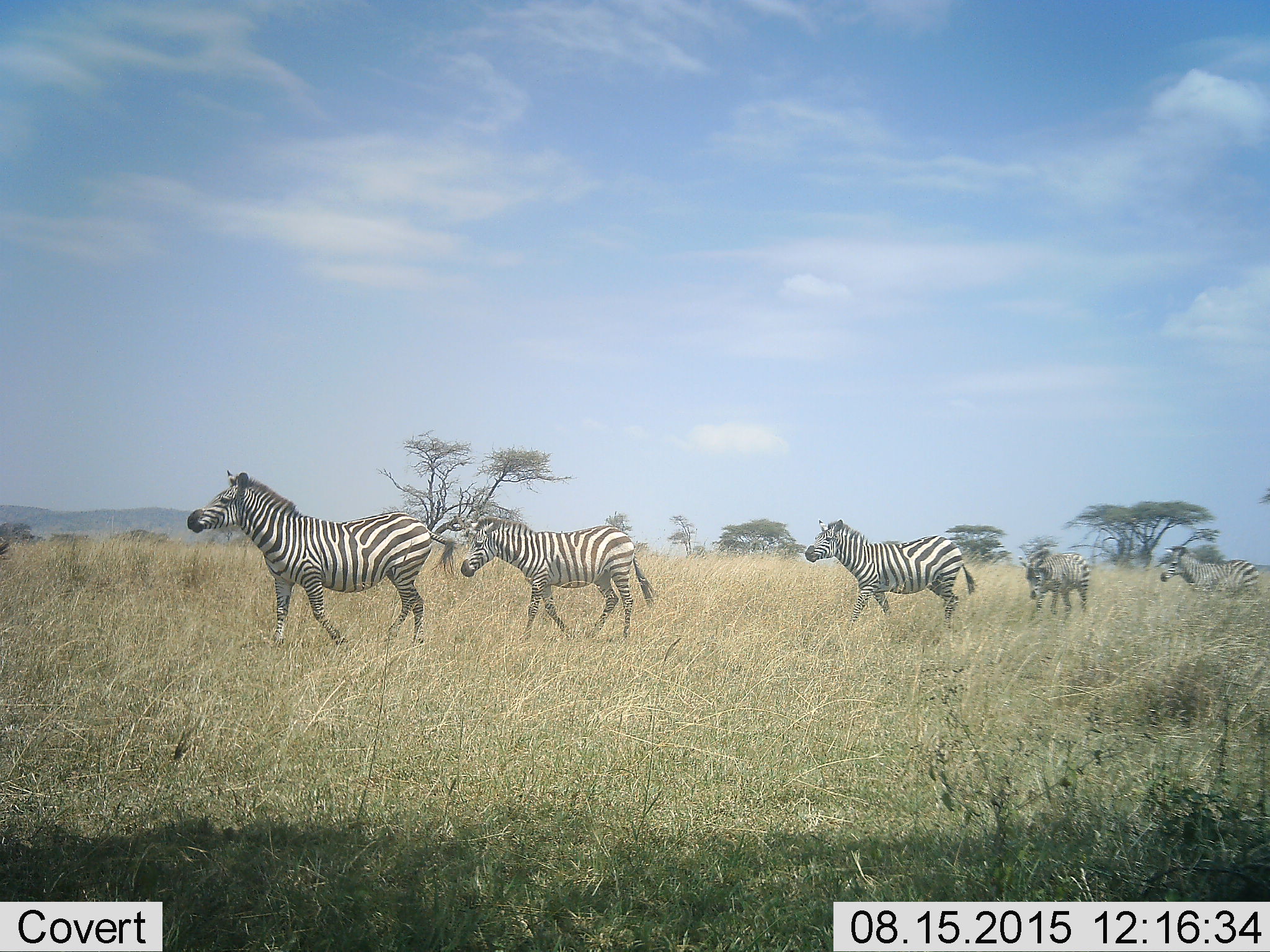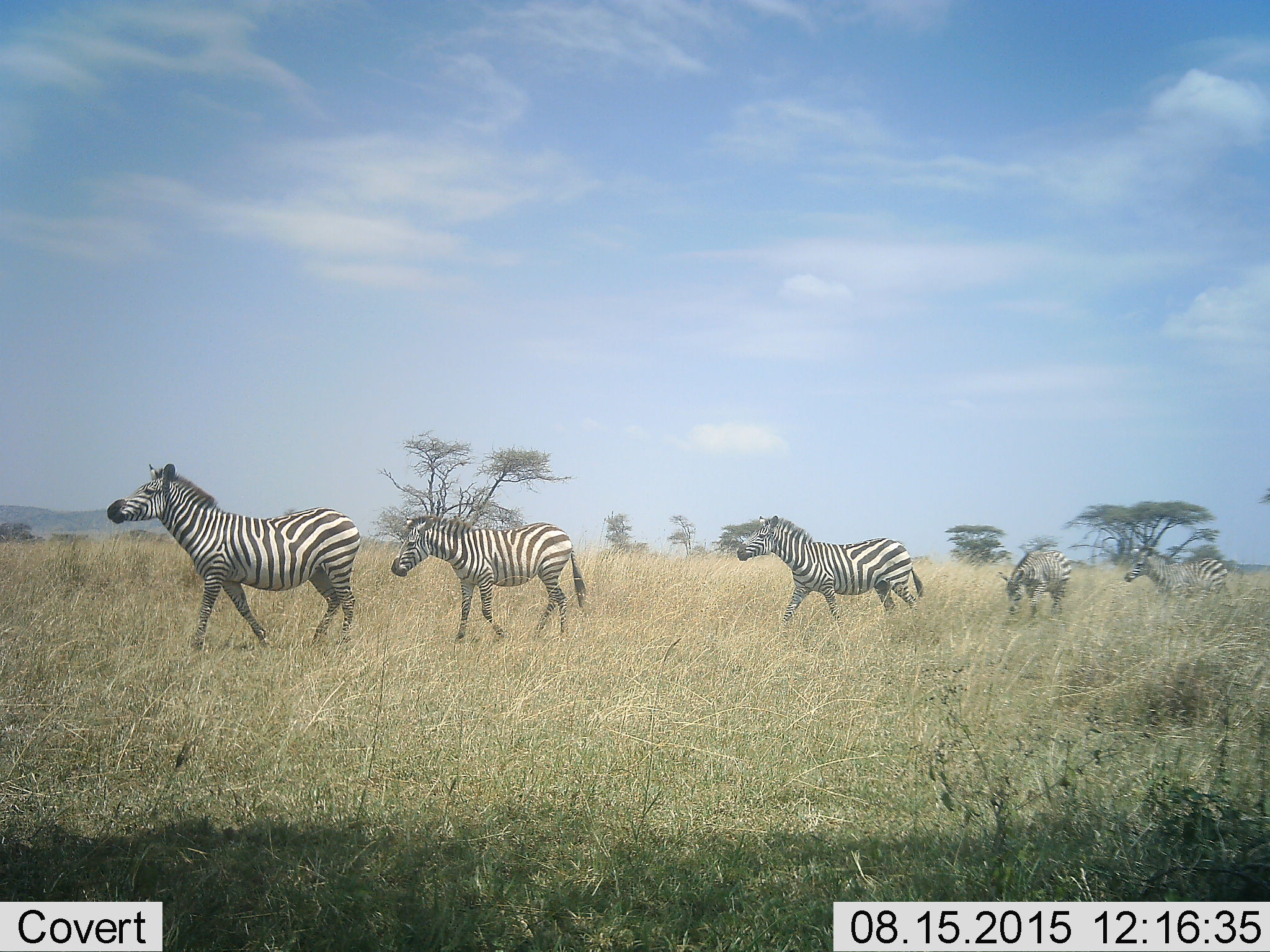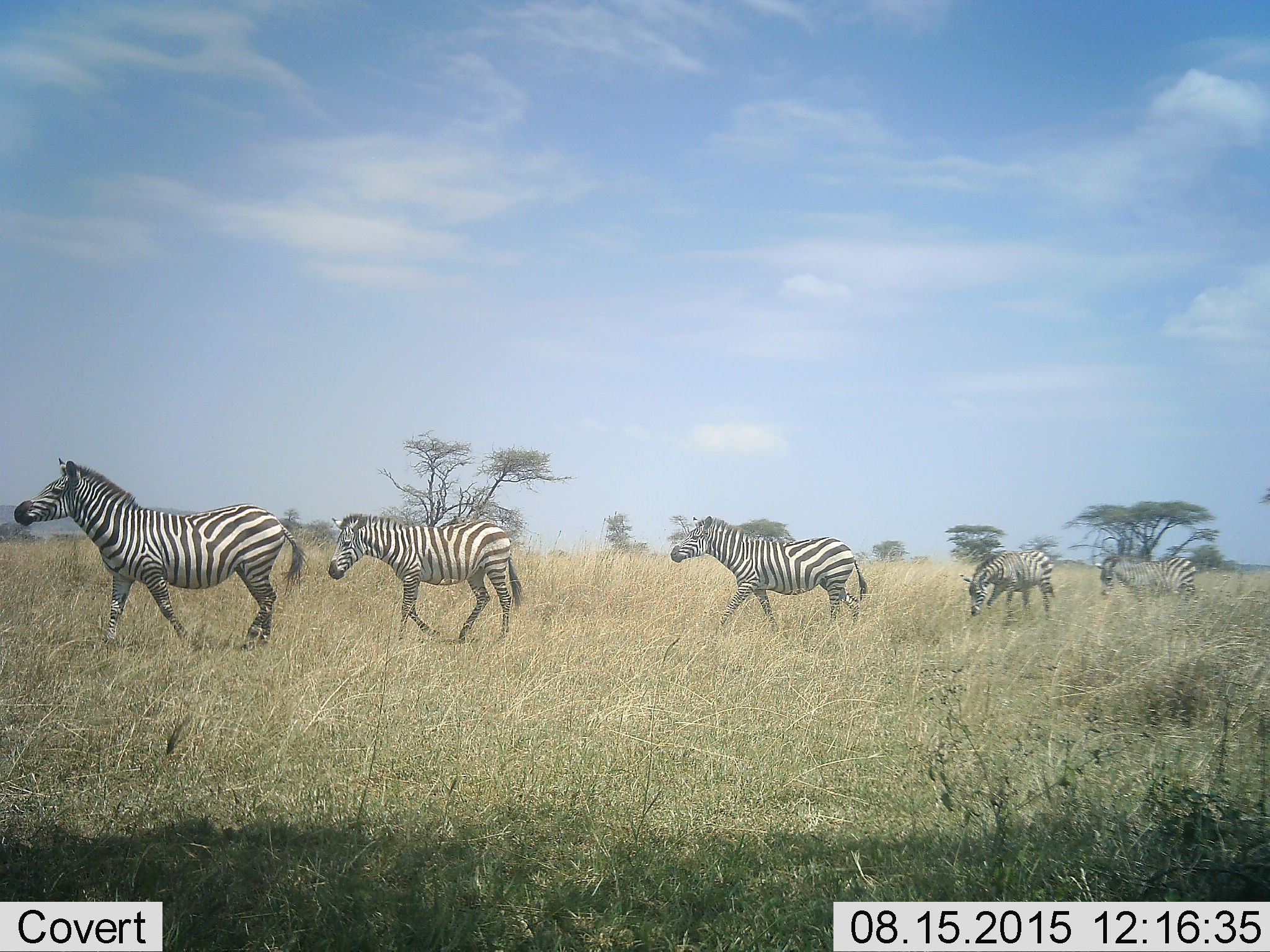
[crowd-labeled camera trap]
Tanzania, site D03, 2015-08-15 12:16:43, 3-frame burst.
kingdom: Animalia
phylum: Chordata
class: Mammalia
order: Perissodactyla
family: Equidae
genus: Equus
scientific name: Equus quagga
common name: plains zebra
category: zebra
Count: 5.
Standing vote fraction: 0%.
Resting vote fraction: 6%.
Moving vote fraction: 94%.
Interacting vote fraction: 6%.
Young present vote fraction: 19%.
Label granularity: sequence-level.